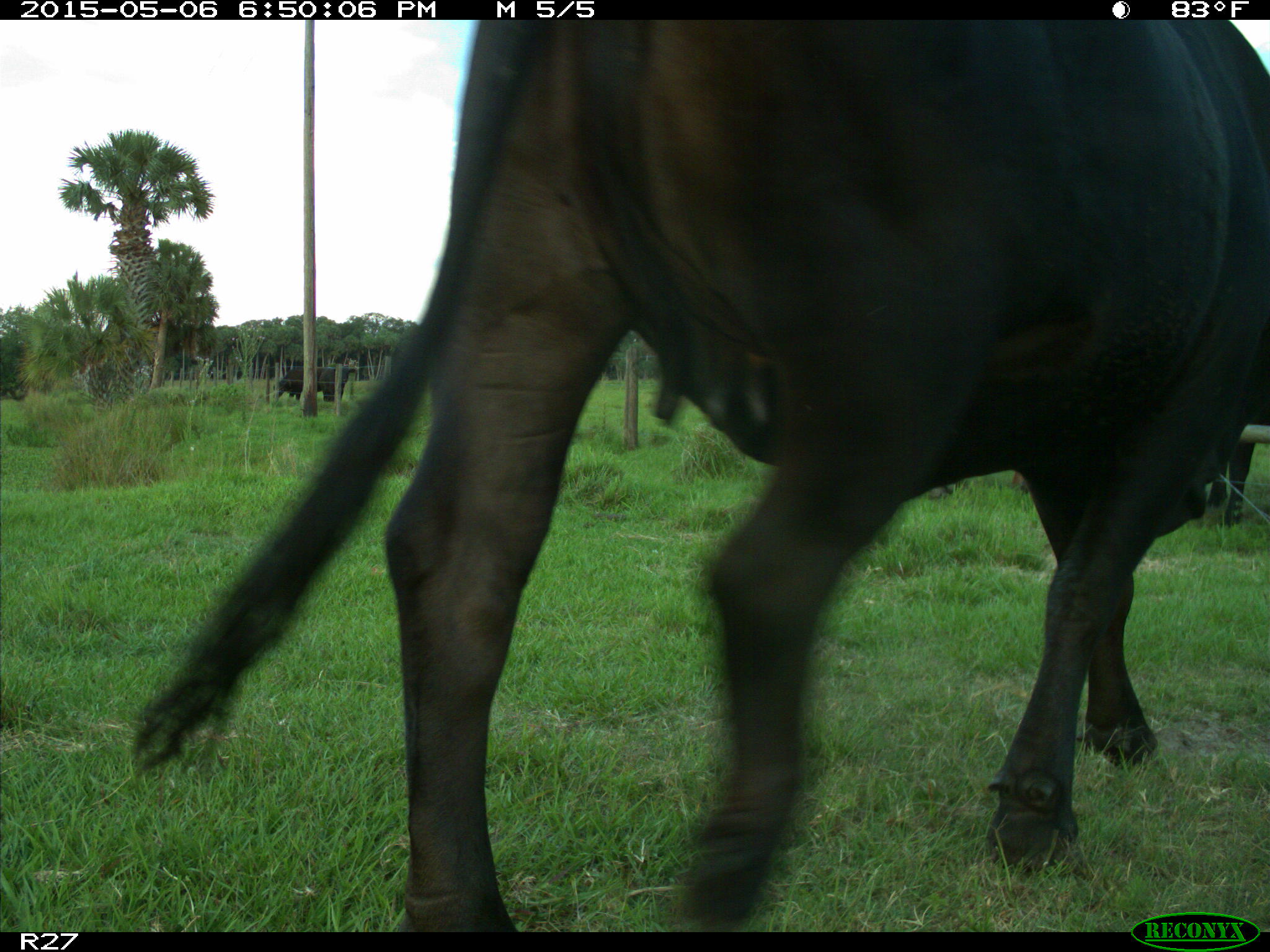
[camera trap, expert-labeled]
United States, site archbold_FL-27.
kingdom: Animalia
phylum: Chordata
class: Mammalia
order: Artiodactyla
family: Bovidae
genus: Bos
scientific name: Bos taurus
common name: domestic cow